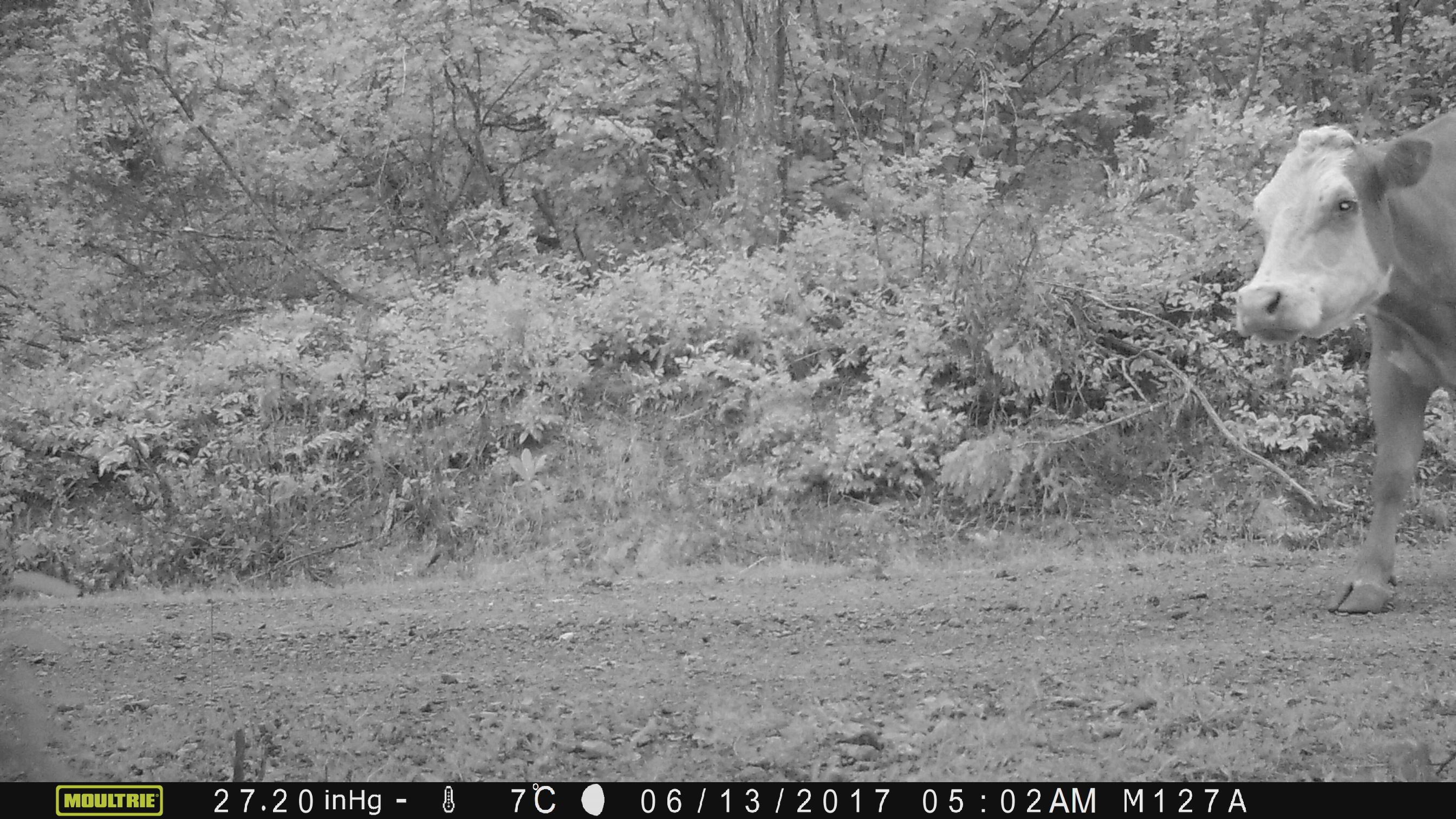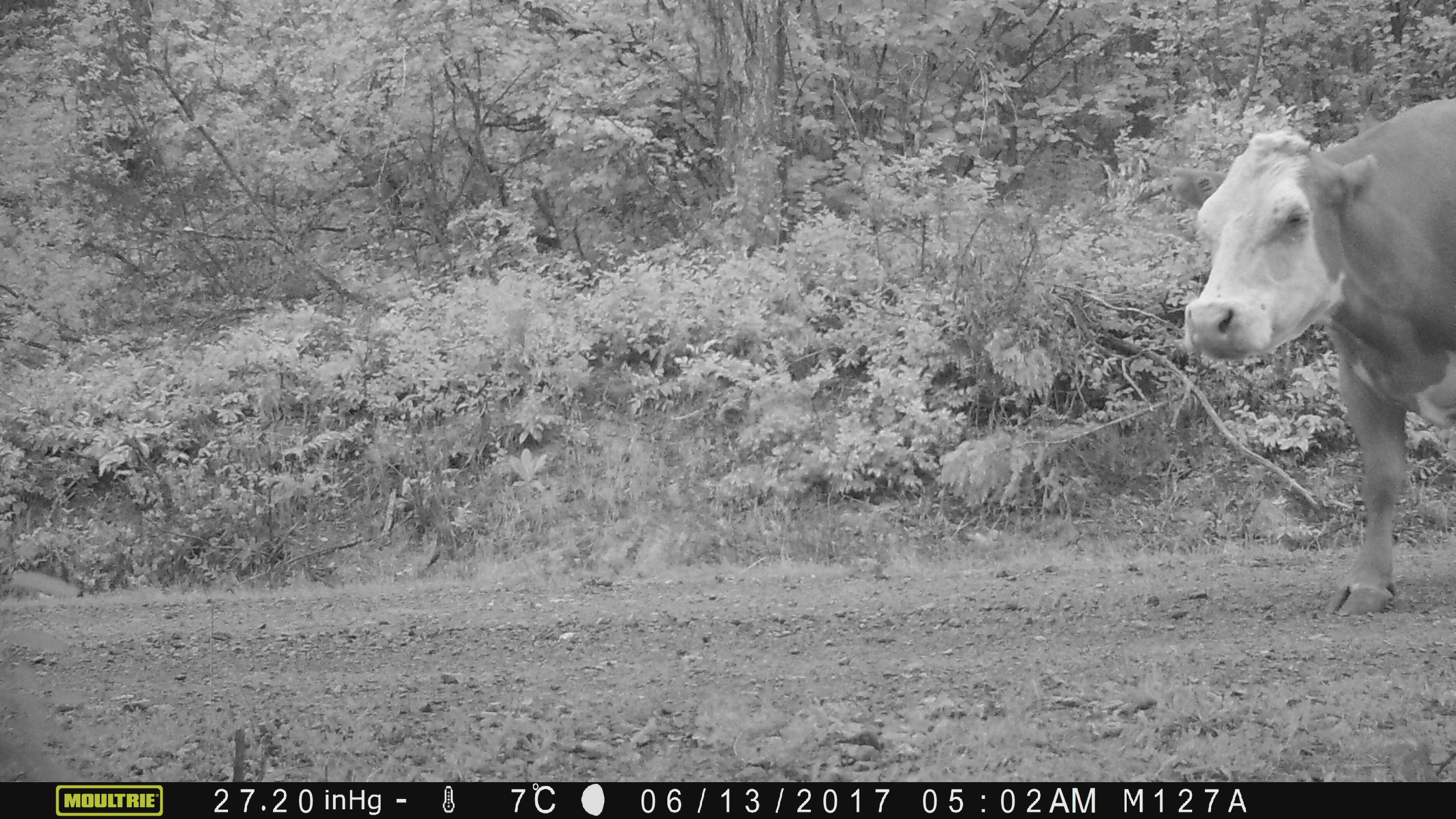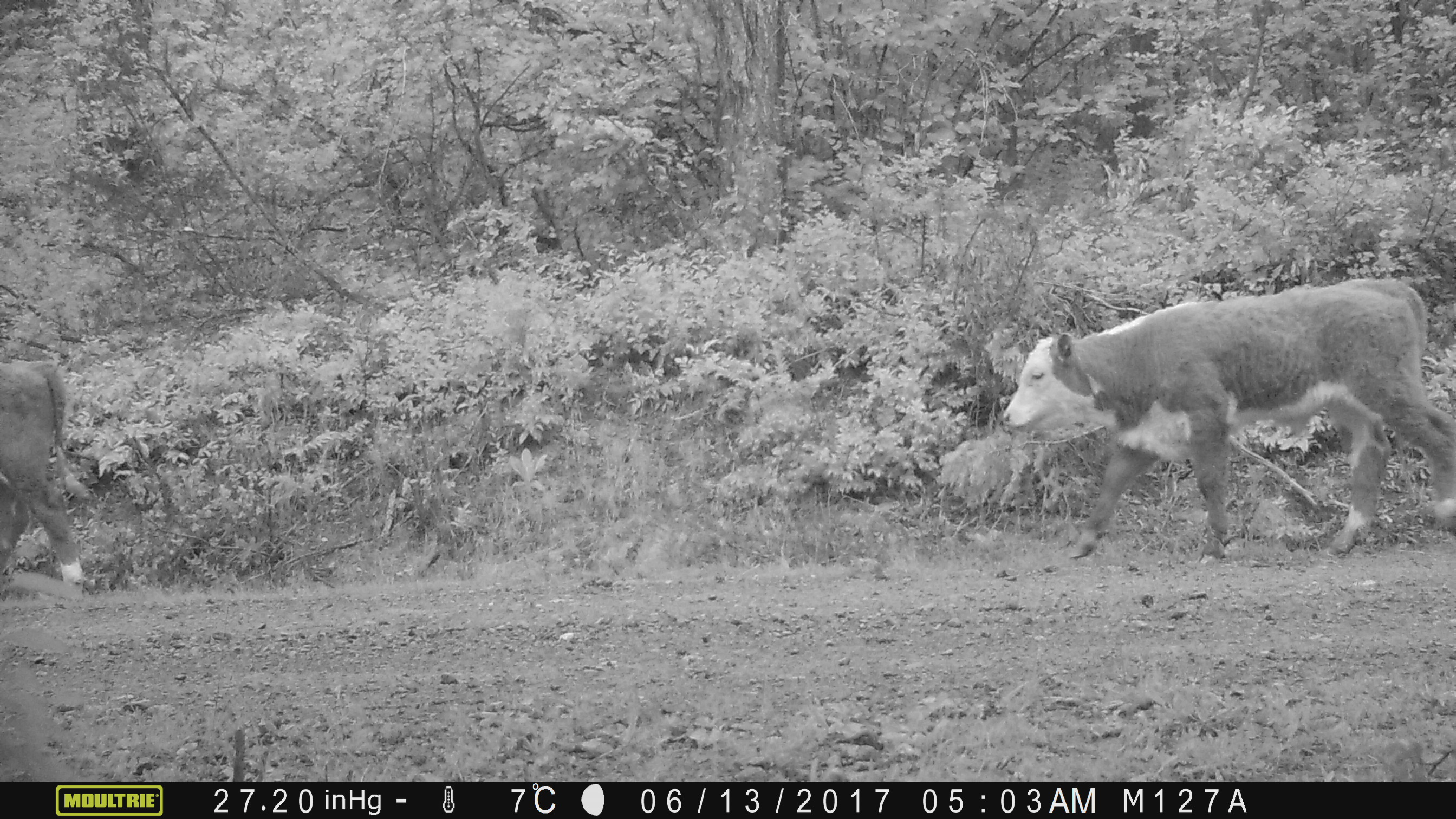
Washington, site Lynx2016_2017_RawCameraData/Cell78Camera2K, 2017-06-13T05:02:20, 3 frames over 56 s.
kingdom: Animalia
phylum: Chordata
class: Mammalia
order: Artiodactyla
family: Bovidae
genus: Bos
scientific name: Bos taurus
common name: domestic cattle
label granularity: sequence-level